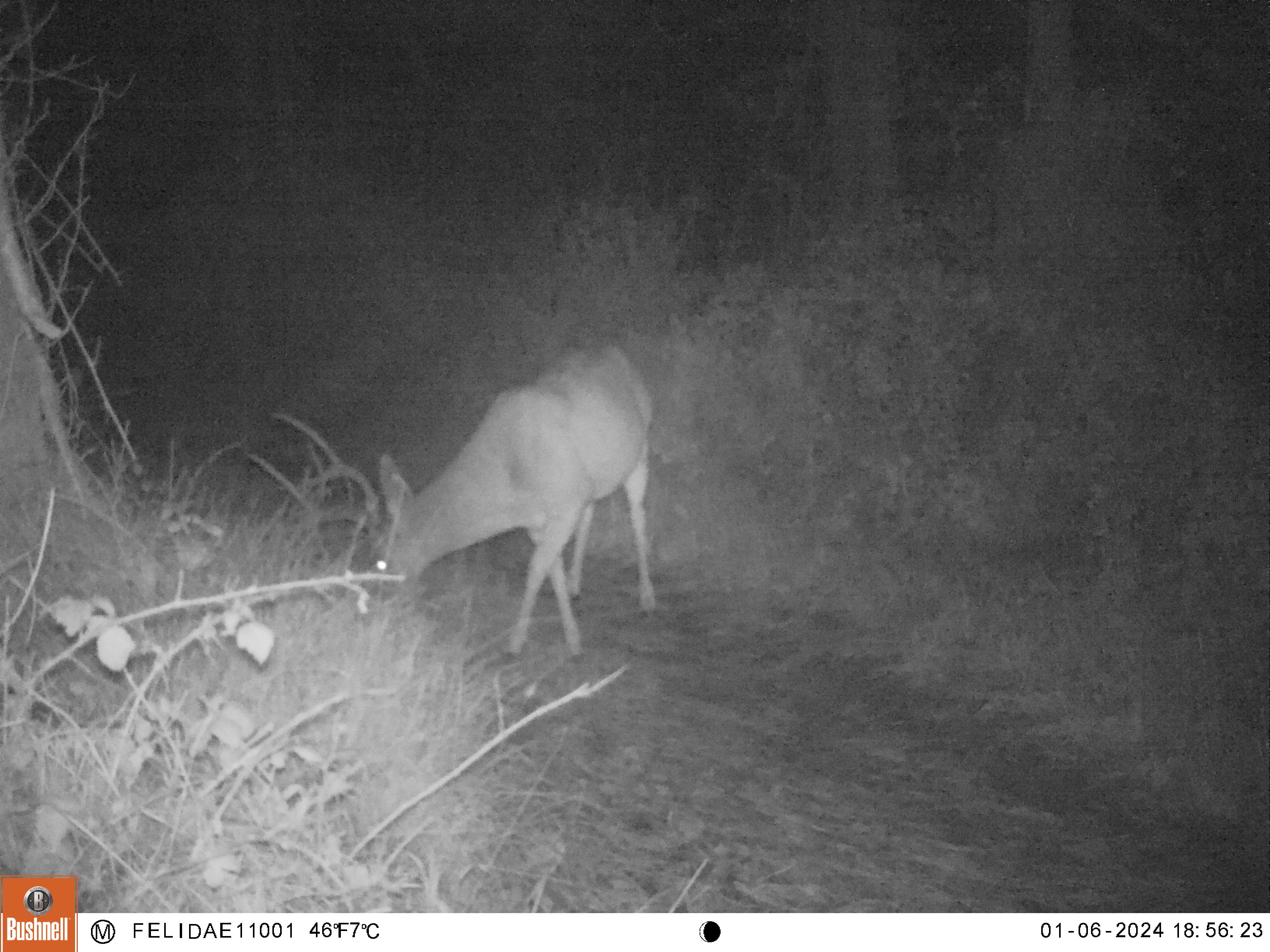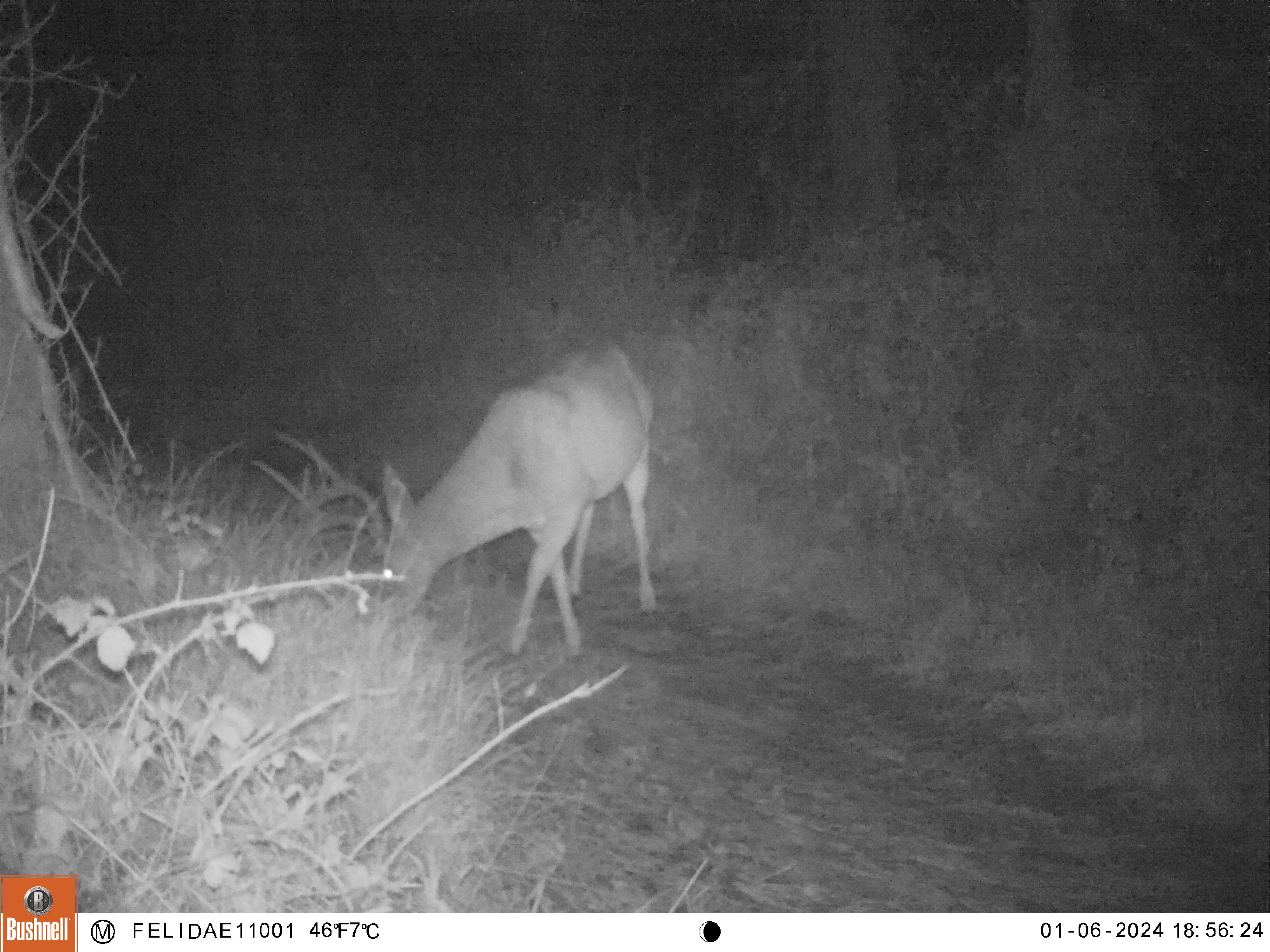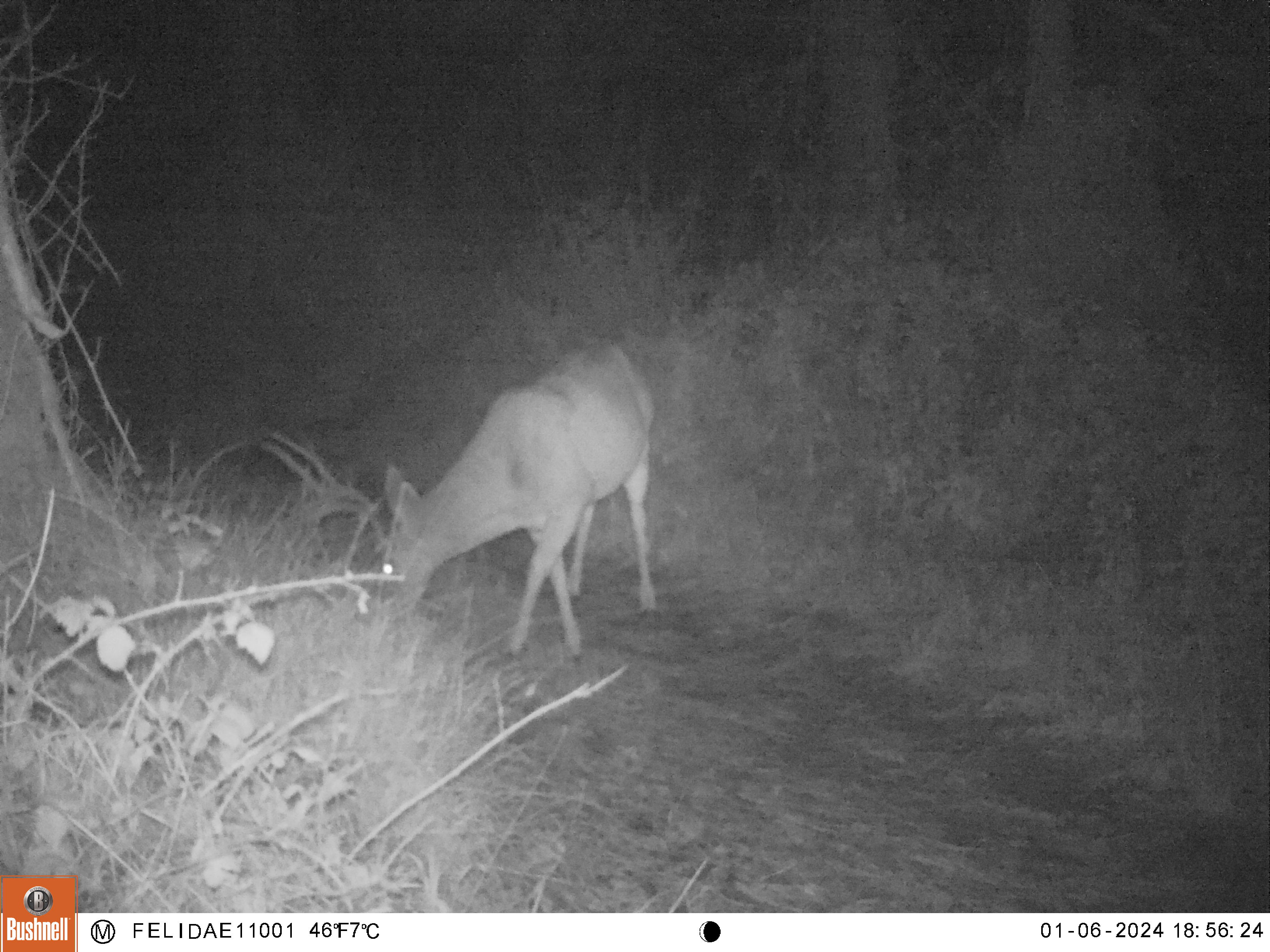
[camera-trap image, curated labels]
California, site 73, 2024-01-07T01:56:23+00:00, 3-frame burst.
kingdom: Animalia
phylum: Chordata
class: Mammalia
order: Artiodactyla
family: Cervidae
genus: Odocoileus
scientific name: Odocoileus hemionus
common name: mule deer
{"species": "mule deer (Odocoileus hemionus)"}